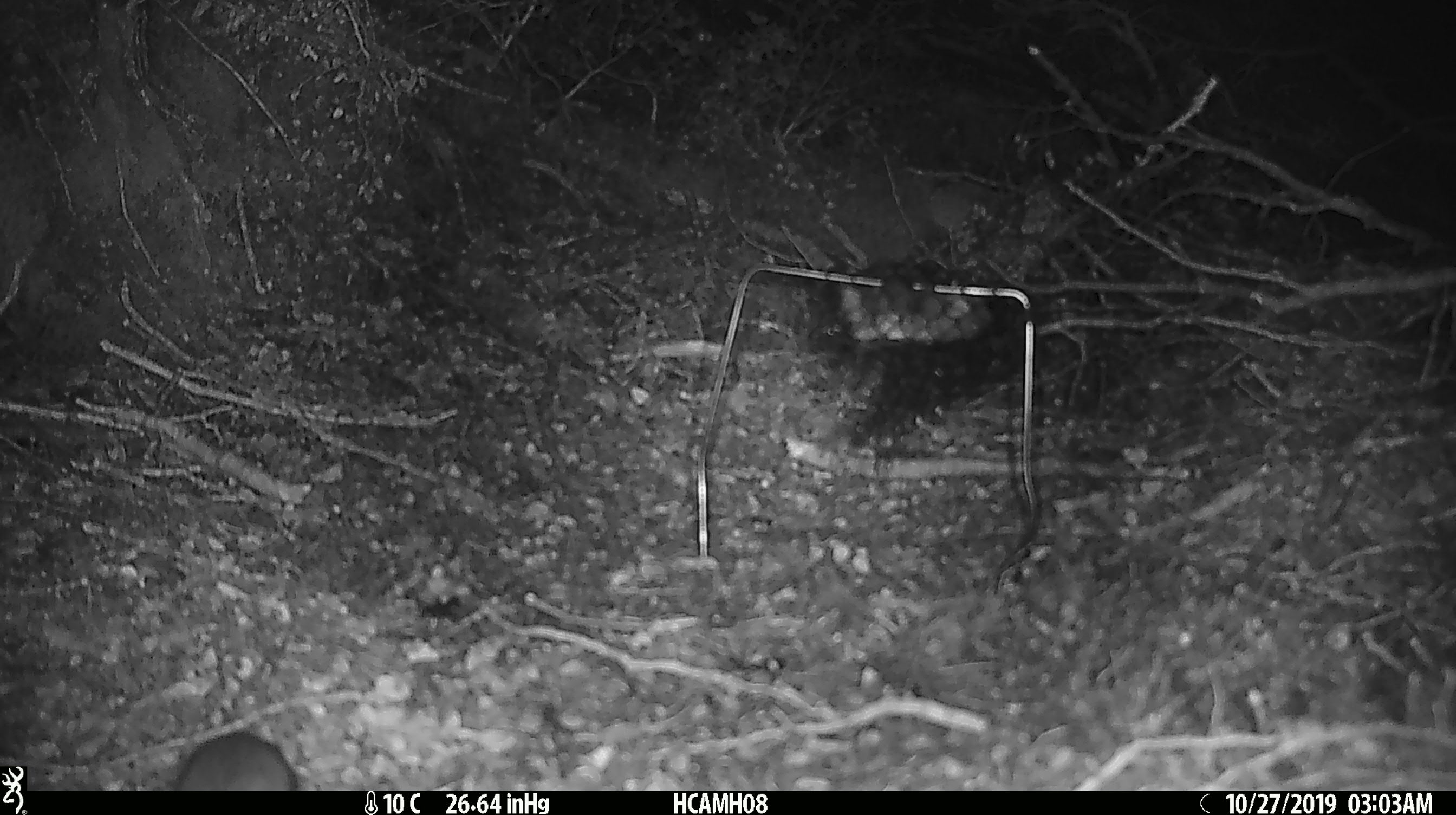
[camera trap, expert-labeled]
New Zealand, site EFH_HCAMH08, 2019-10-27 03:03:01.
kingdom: Animalia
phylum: Chordata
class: Mammalia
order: Rodentia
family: Muridae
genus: Mus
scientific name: Mus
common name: mouse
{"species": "mouse (Mus)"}